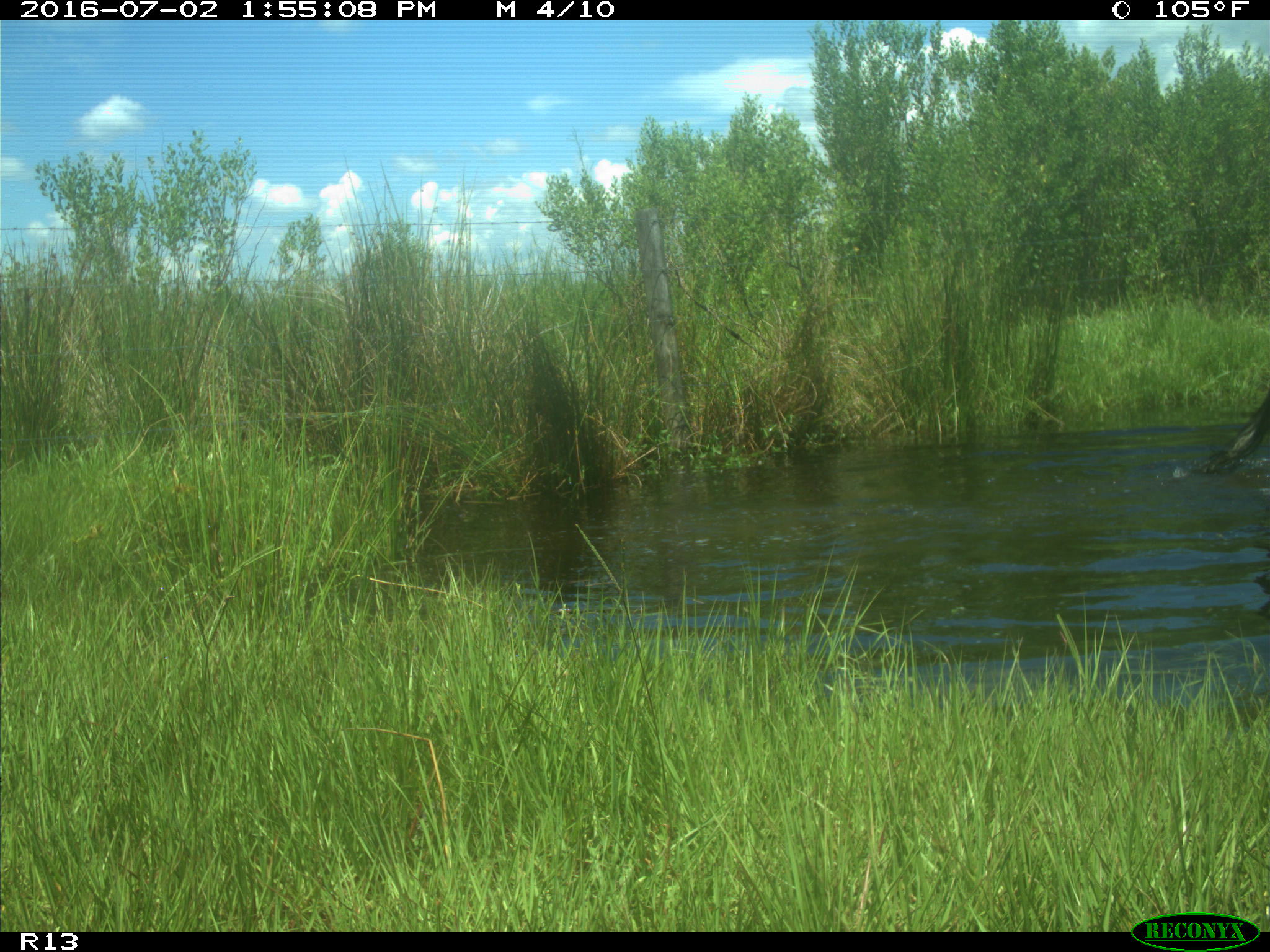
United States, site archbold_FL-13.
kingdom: Animalia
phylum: Chordata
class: Mammalia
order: Artiodactyla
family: Bovidae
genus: Bos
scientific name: Bos taurus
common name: domestic cow